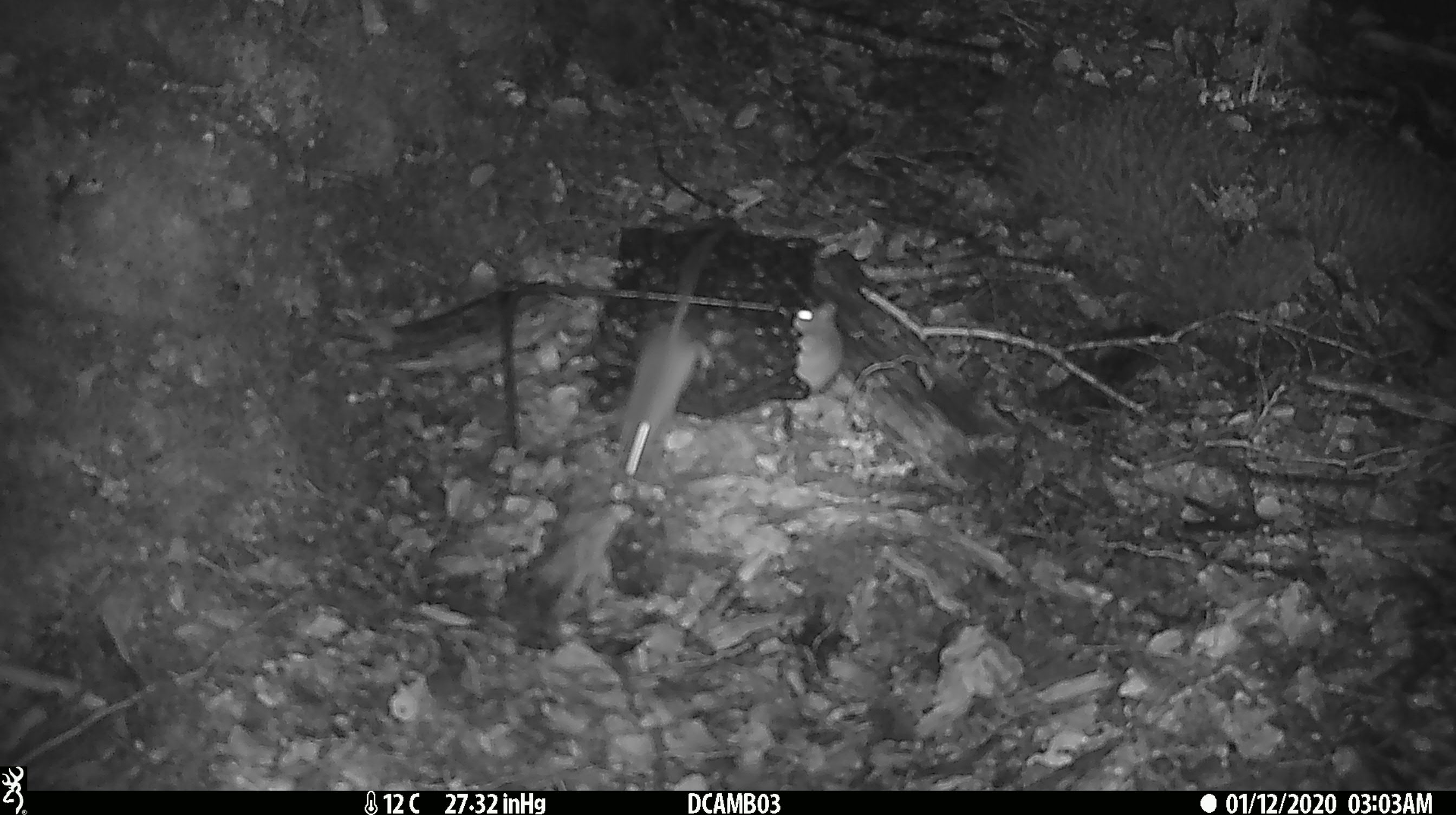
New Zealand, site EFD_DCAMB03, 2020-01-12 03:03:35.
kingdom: Animalia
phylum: Chordata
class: Mammalia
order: Rodentia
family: Muridae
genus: Mus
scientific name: Mus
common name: mouse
Mouse (Mus).